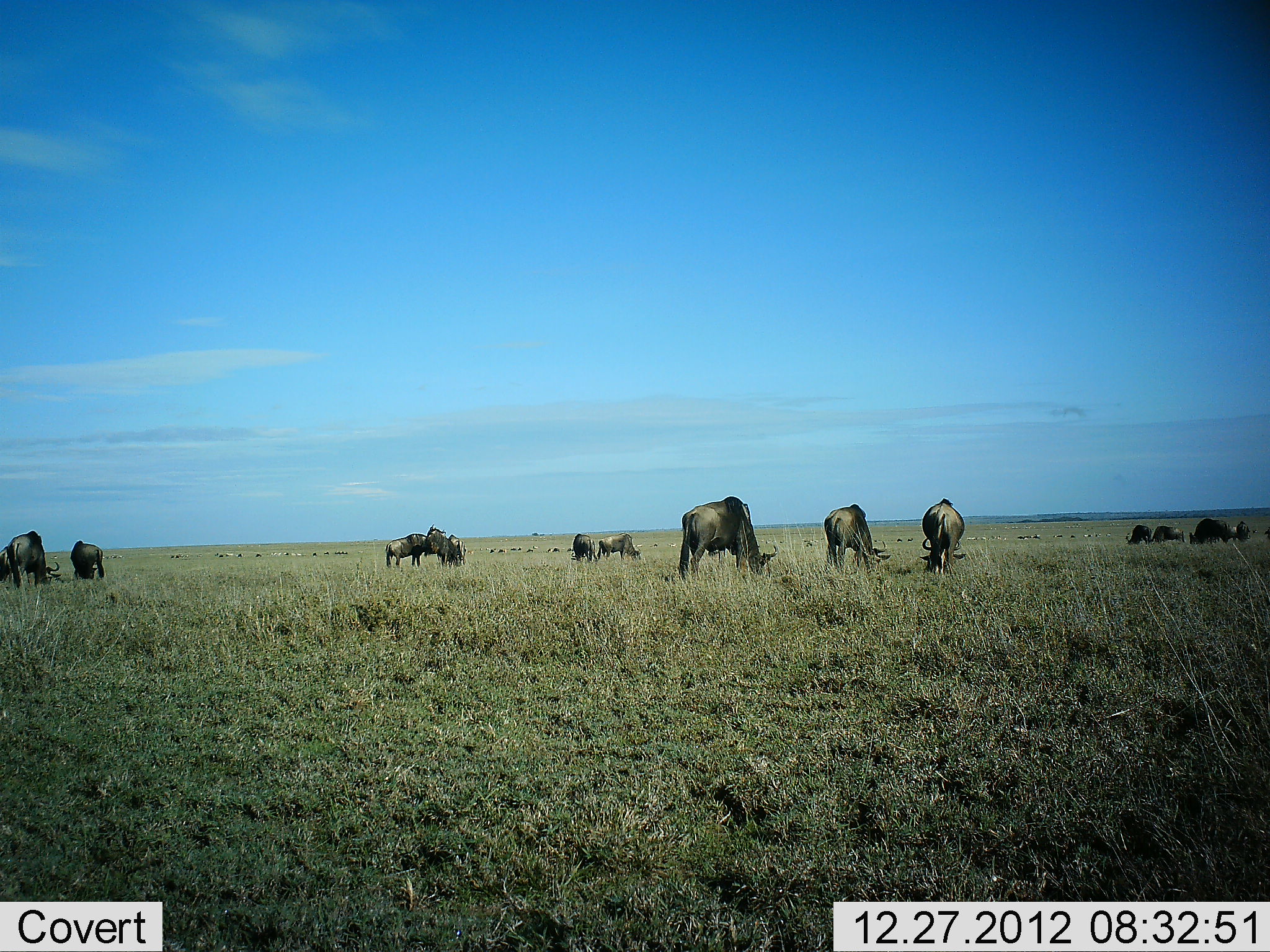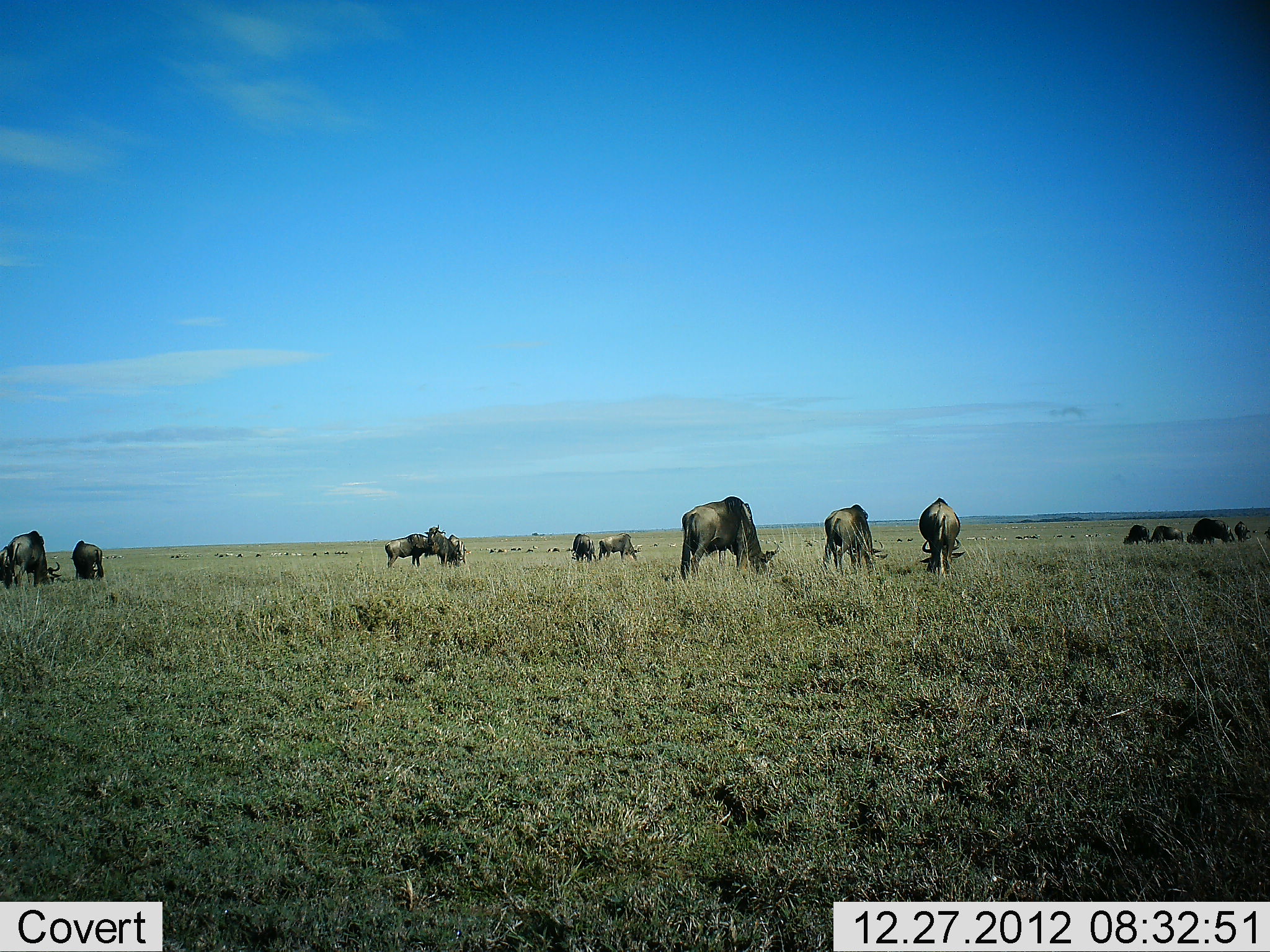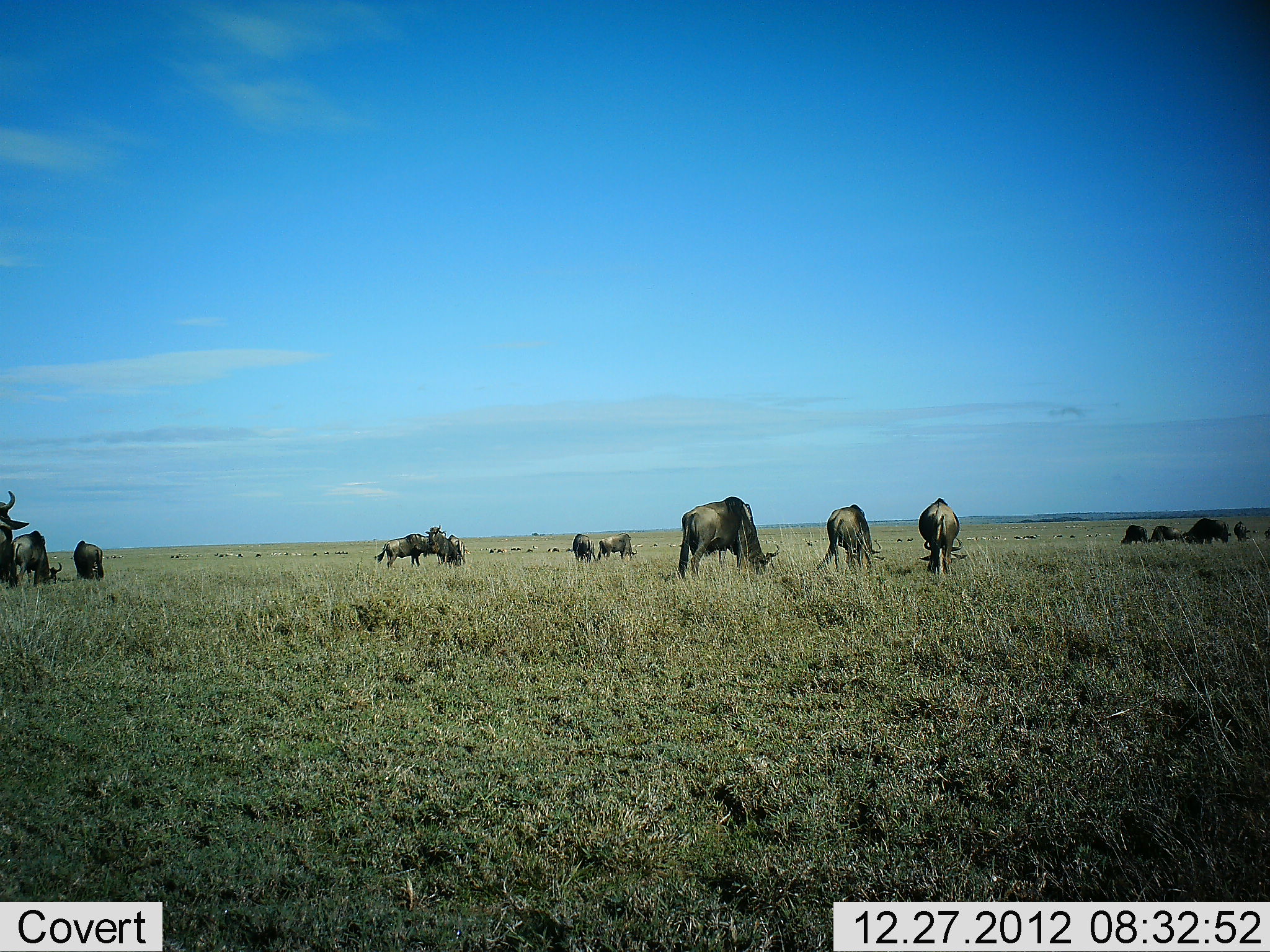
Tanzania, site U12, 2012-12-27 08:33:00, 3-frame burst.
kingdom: Animalia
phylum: Chordata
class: Mammalia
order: Artiodactyla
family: Bovidae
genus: Connochaetes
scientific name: Connochaetes taurinus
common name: blue wildebeest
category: wildebeest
Wildebeest (blue wildebeest) (Connochaetes taurinus), count 11-50. Behavior (volunteer vote fractions): standing 30%, resting 0%, moving 0%, interacting 10%. Young present (vote fraction): 0%. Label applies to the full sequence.